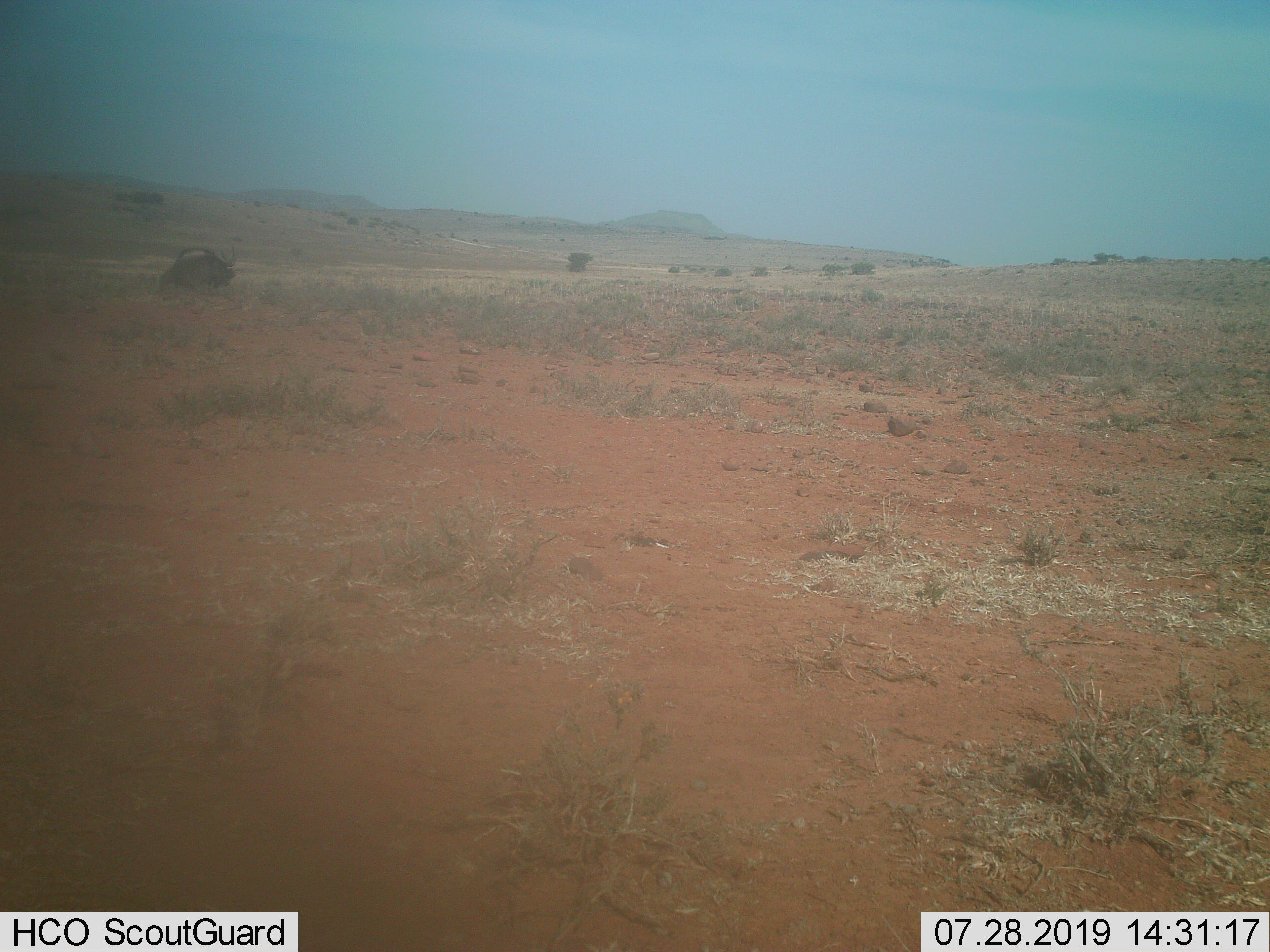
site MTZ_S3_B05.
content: unidentified animal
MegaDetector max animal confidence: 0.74